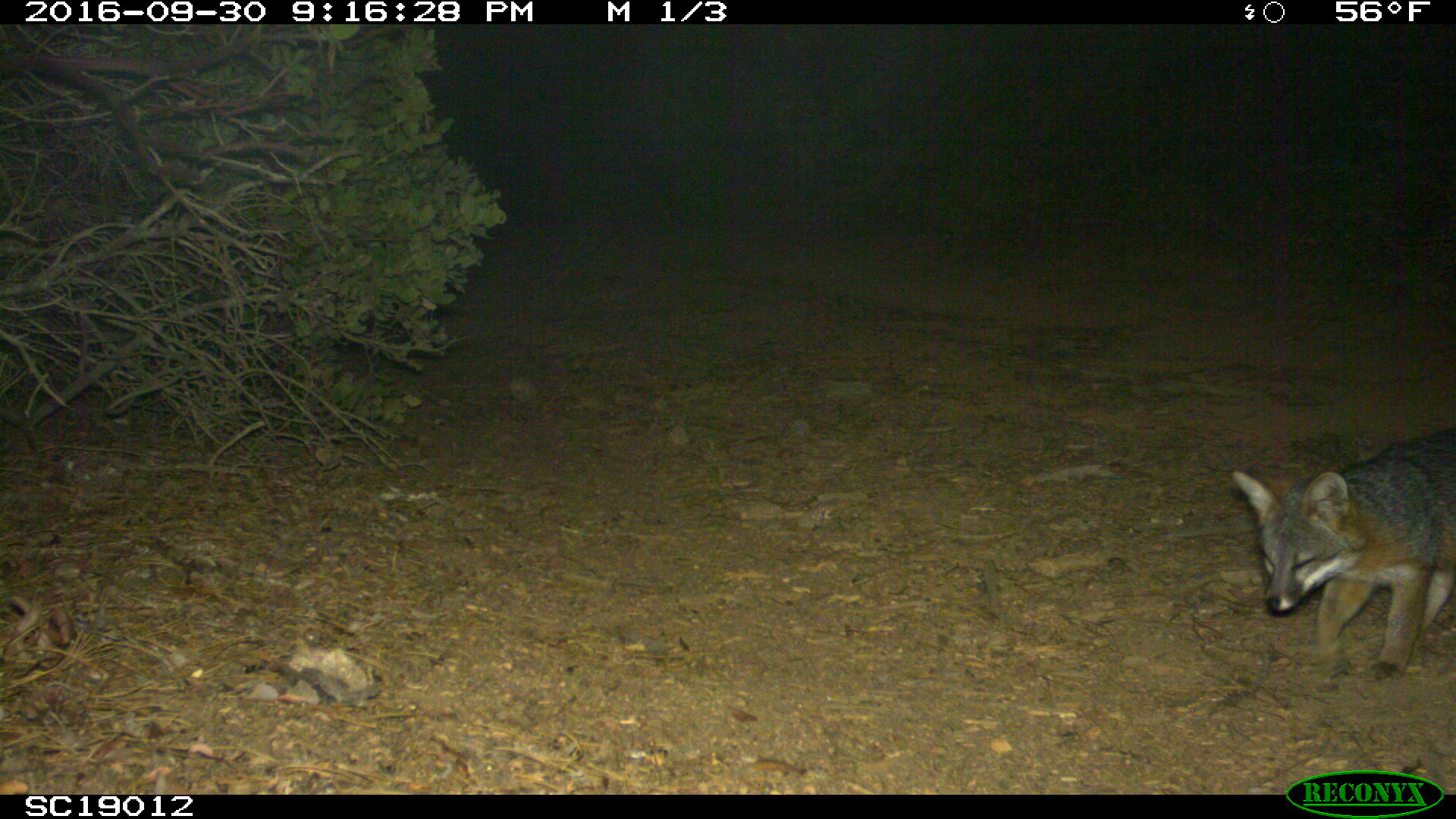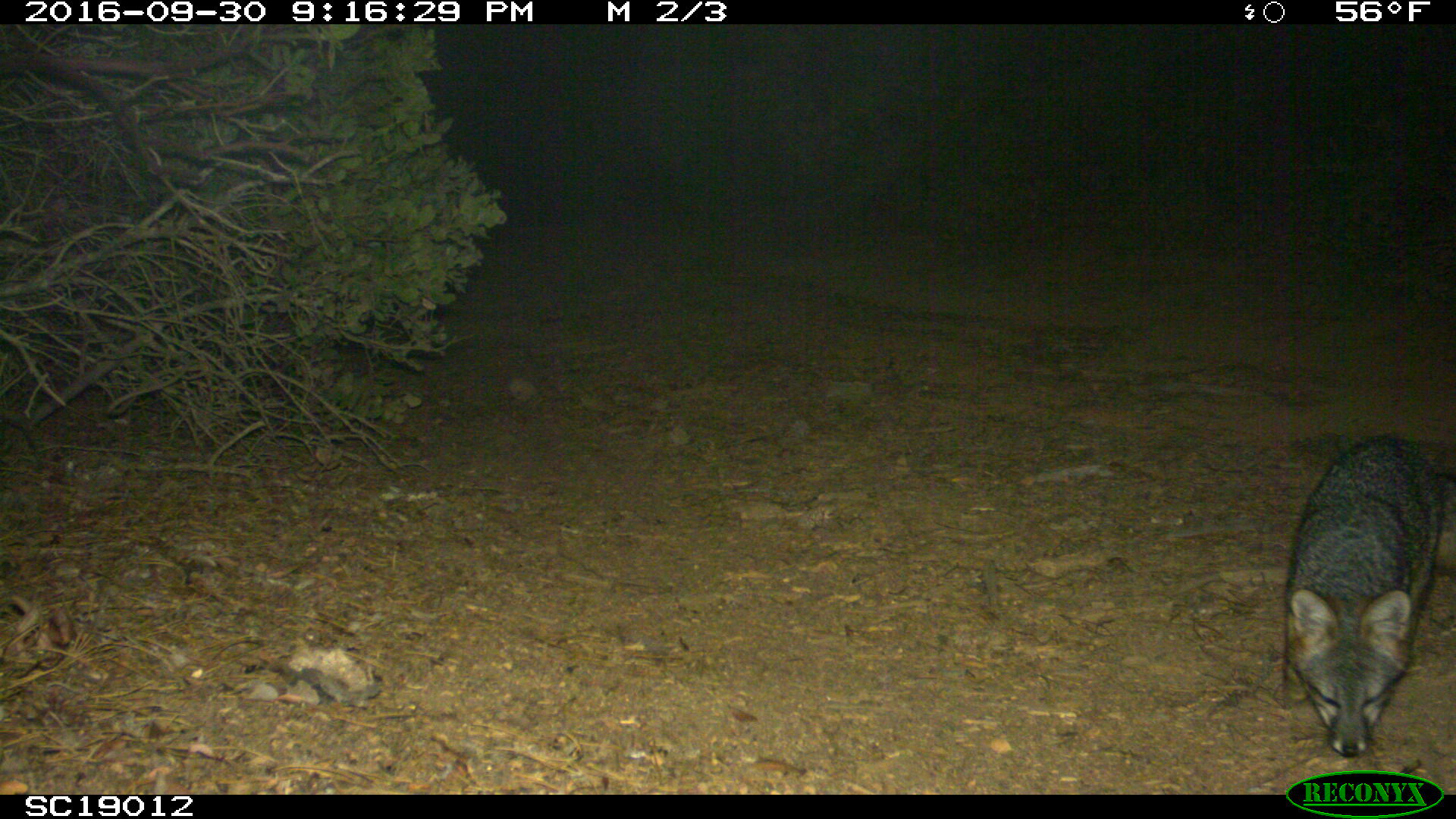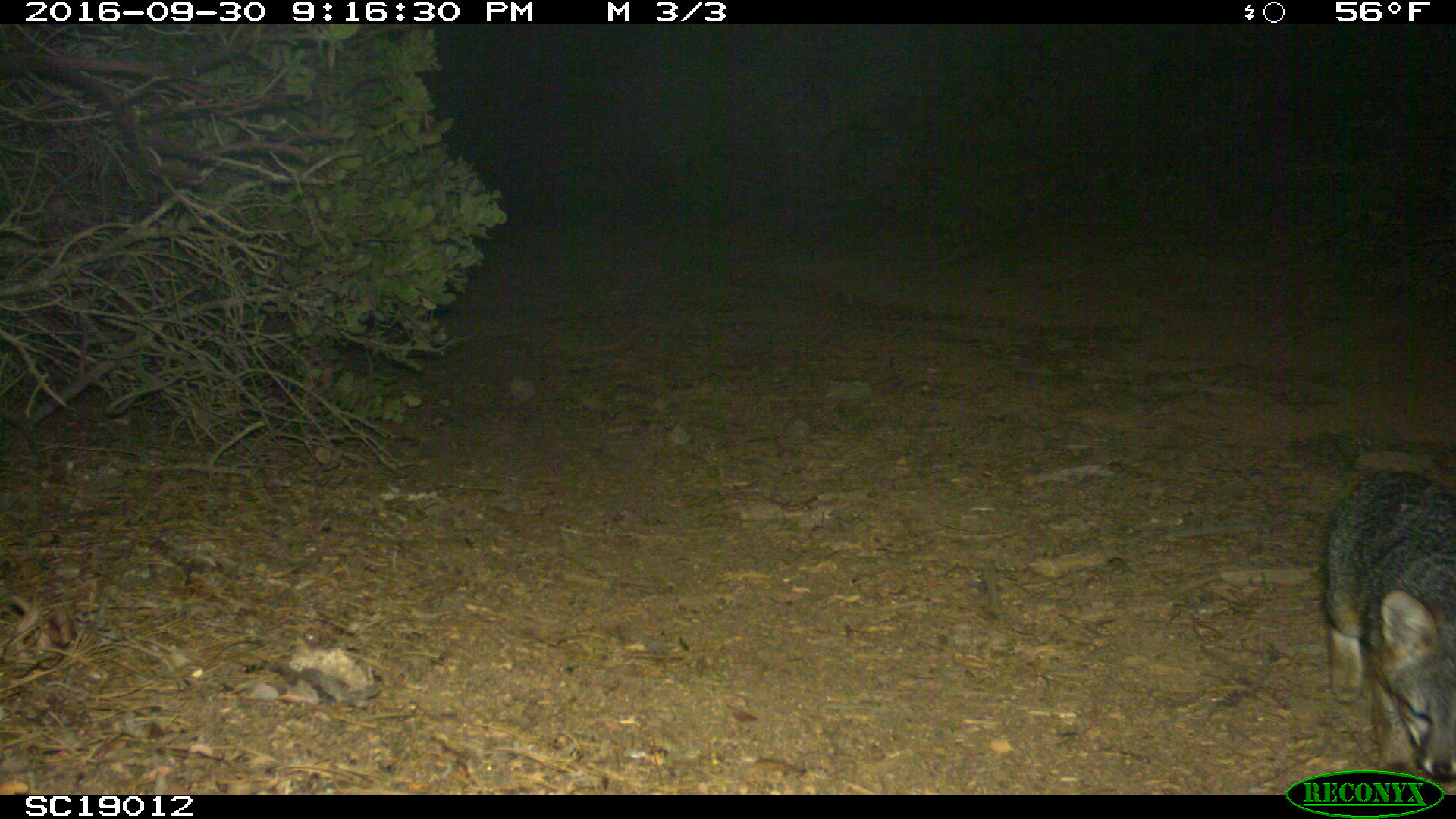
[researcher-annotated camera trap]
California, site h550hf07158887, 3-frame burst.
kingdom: Animalia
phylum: Chordata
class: Mammalia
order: Carnivora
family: Canidae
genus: Urocyon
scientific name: Urocyon littoralis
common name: island fox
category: fox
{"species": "fox (island fox) (Urocyon littoralis)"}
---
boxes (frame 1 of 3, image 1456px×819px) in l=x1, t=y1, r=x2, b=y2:
fox: l=1230, t=428, r=1455, b=680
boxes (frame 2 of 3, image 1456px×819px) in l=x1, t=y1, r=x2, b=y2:
fox: l=1282, t=435, r=1455, b=756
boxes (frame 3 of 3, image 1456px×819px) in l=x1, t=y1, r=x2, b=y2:
fox: l=1321, t=467, r=1455, b=786